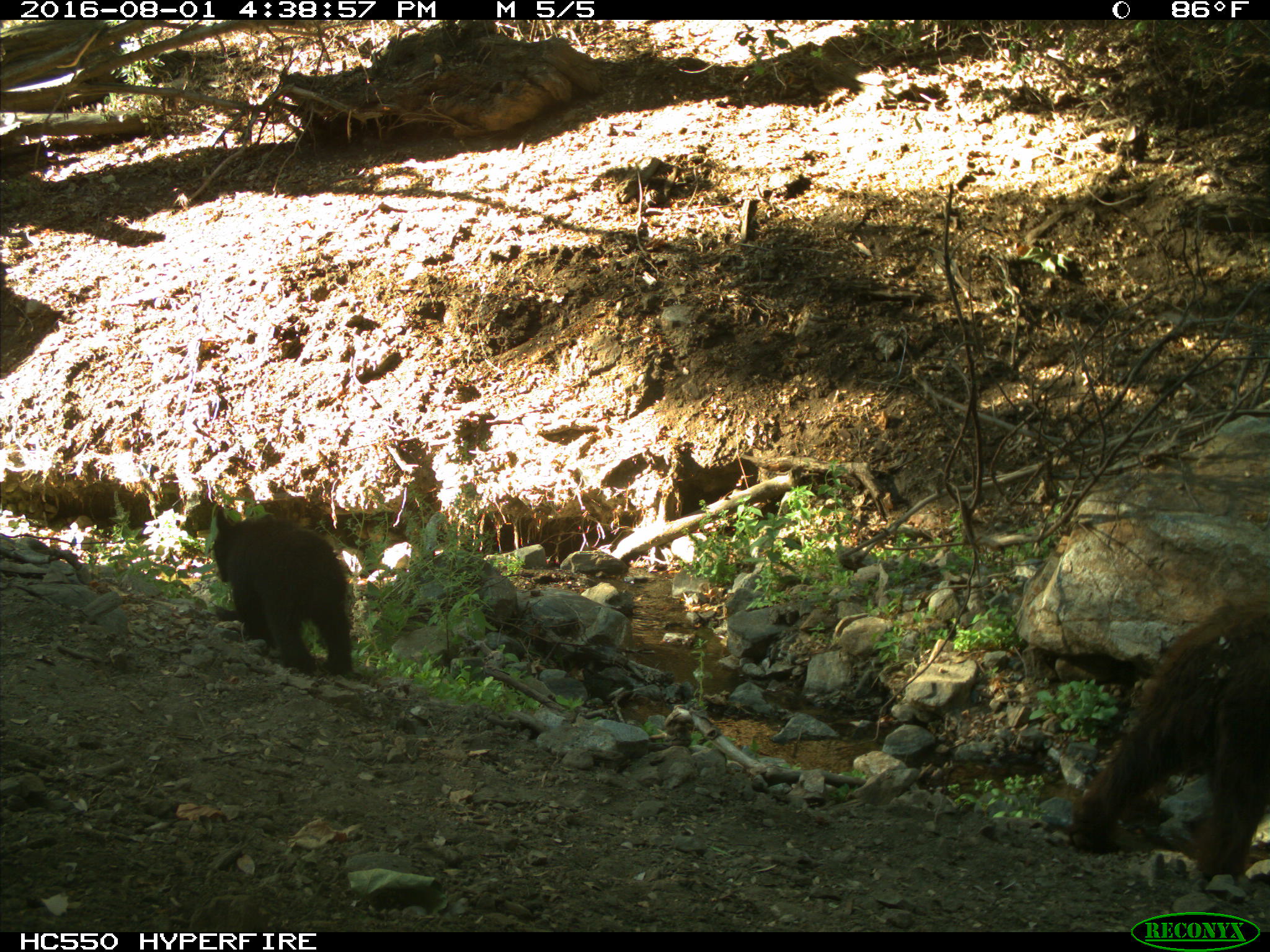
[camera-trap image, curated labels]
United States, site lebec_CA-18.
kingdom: Animalia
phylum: Chordata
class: Mammalia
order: Carnivora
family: Ursidae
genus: Ursus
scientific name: Ursus americanus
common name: american black bear